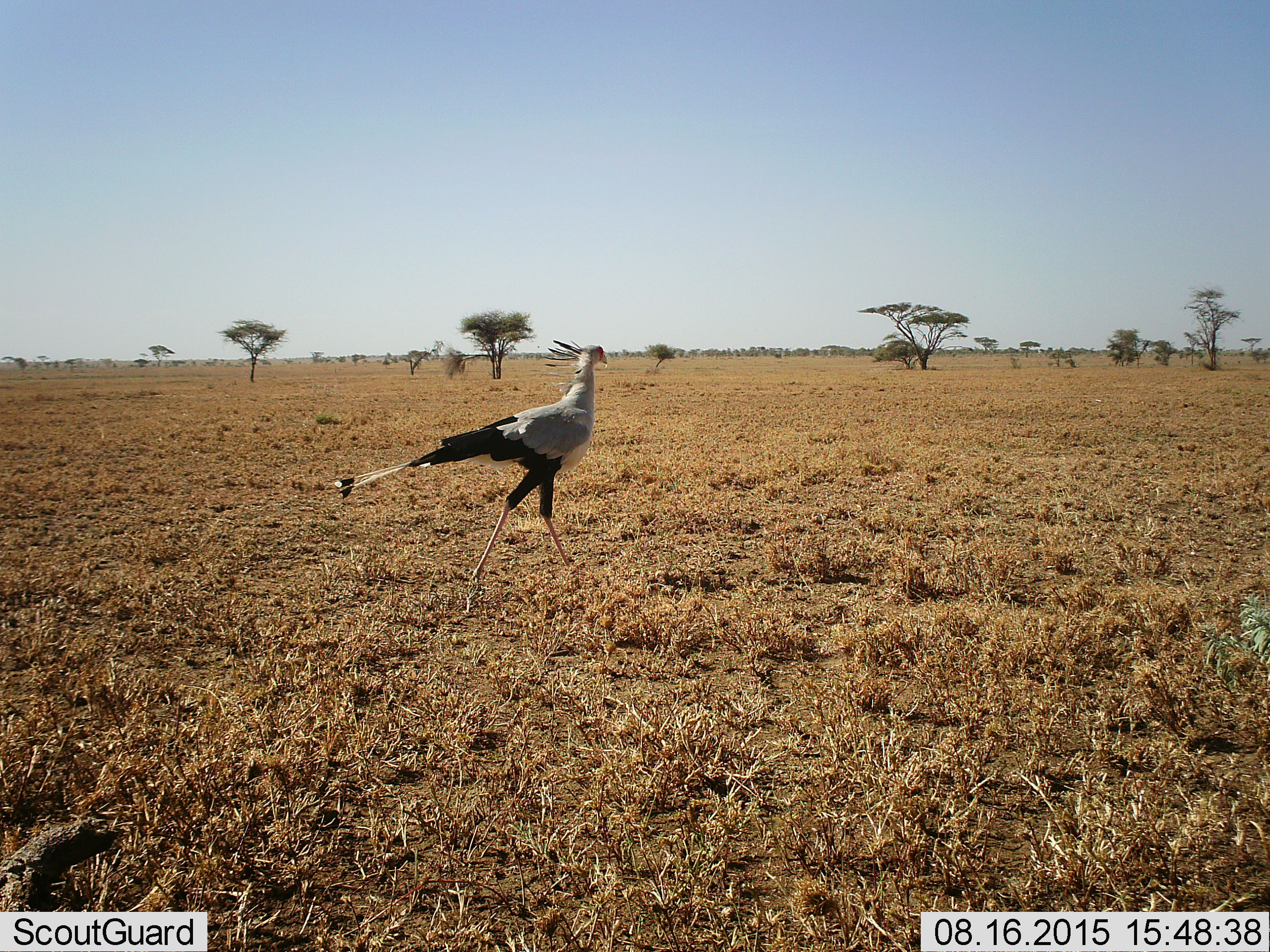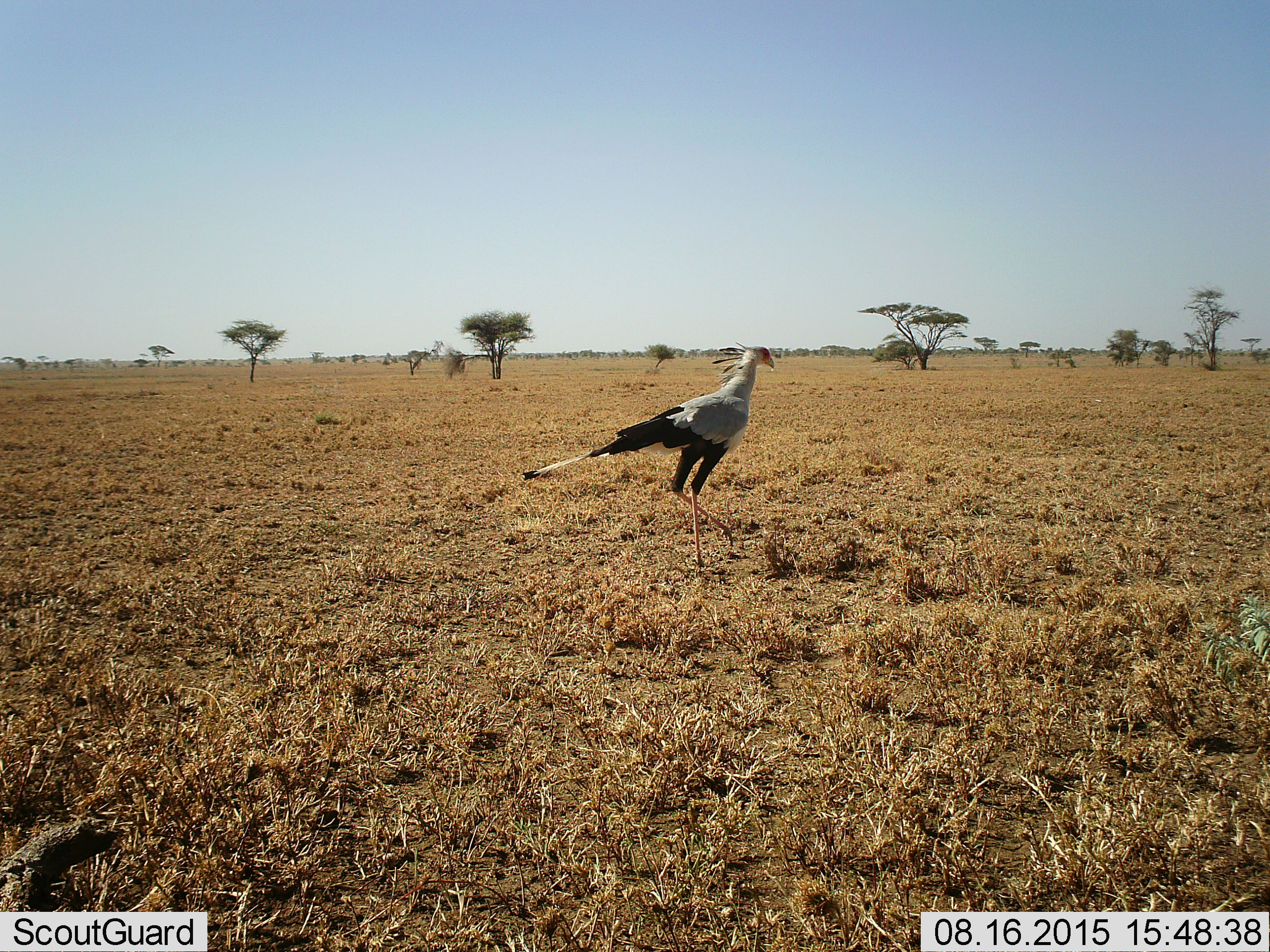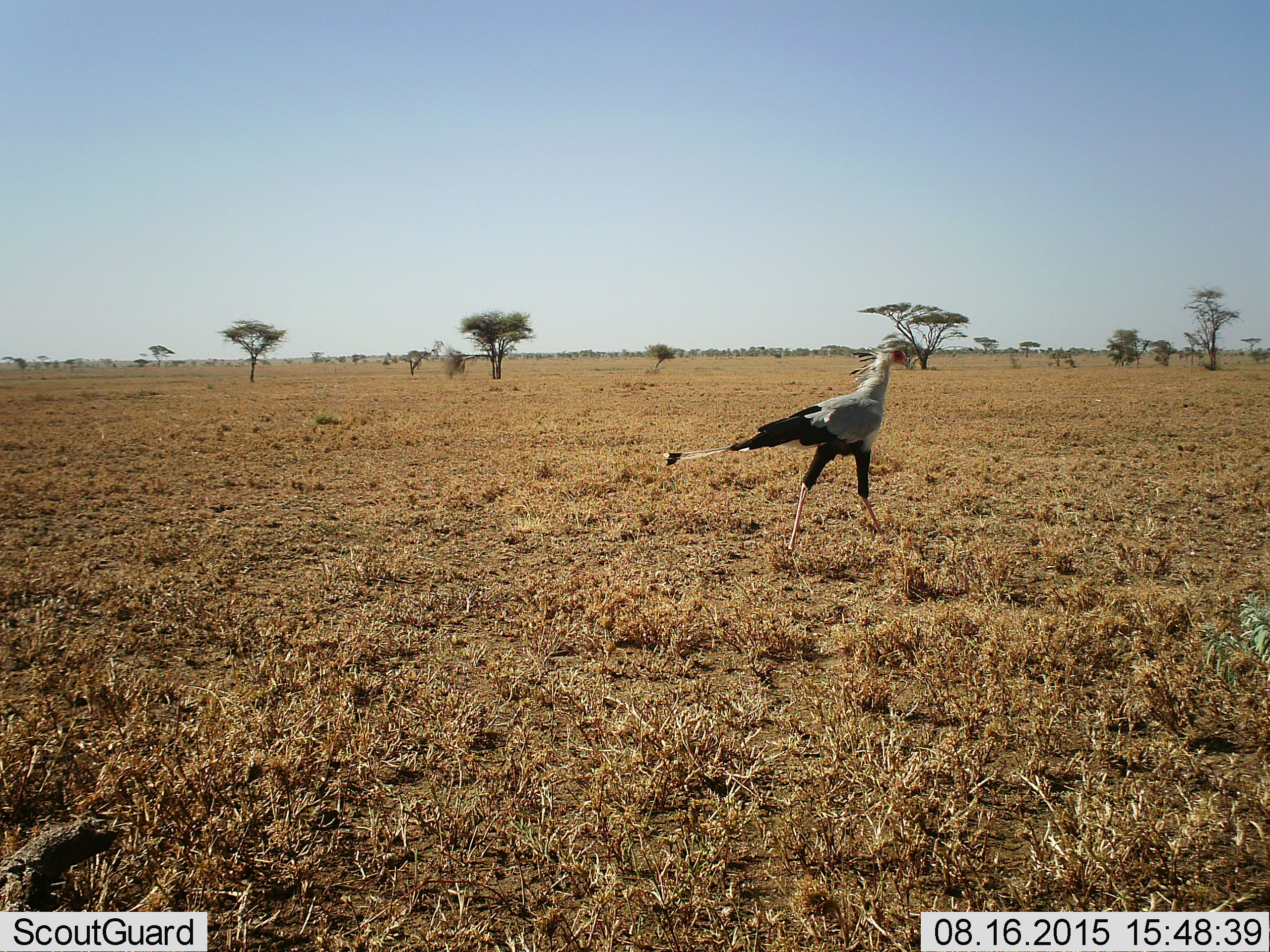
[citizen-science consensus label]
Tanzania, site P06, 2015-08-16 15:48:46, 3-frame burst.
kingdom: Animalia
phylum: Chordata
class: Aves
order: Accipitriformes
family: Sagittariidae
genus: Sagittarius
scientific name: Sagittarius serpentarius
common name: secretary bird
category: secretarybird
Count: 1.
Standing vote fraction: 0%.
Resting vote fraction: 0%.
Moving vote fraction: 100%.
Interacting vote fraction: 0%.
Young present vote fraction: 0%.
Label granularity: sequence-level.